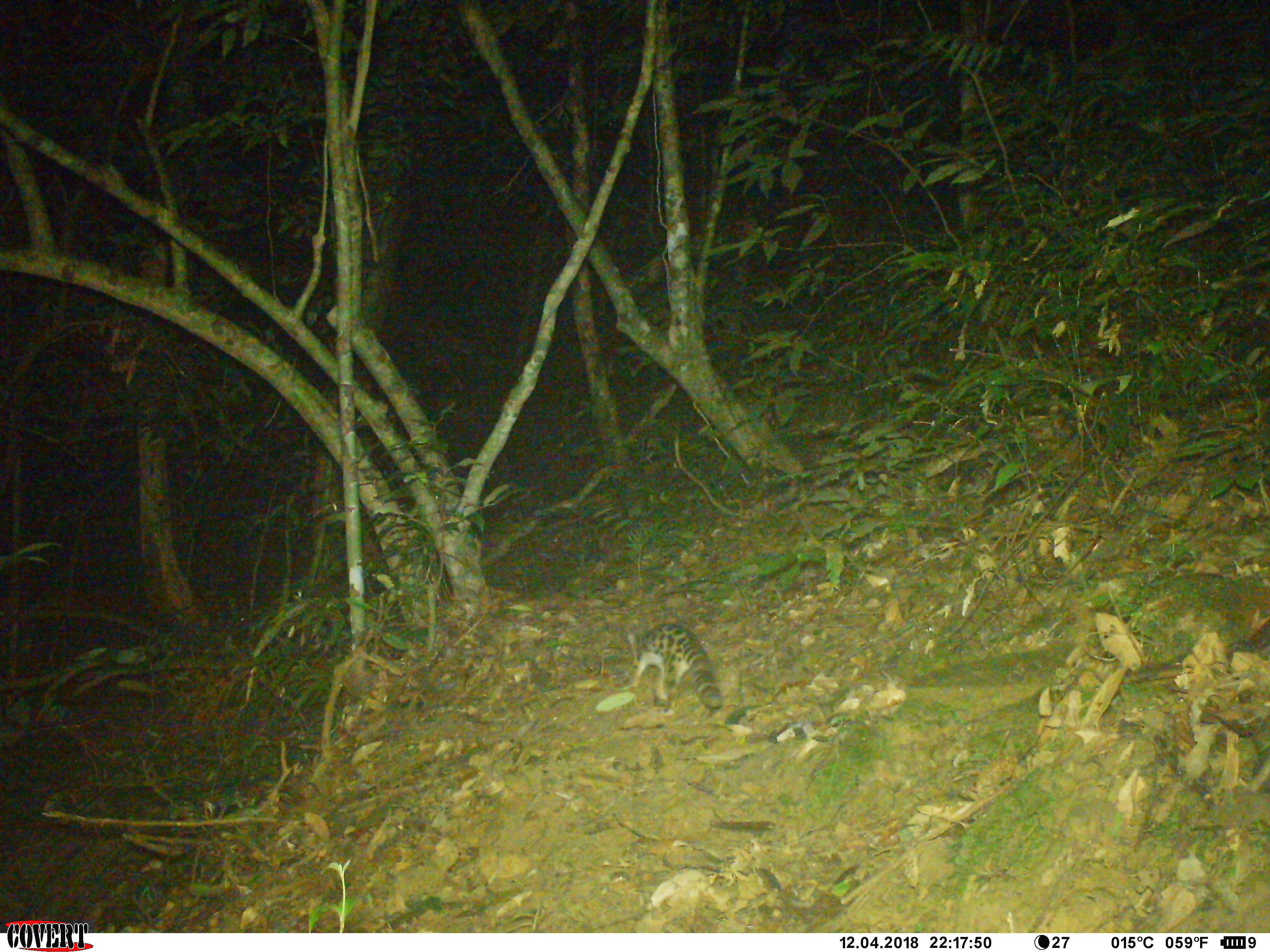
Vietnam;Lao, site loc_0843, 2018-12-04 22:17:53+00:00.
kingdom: Animalia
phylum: Chordata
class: Mammalia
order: Carnivora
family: Prionodontidae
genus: Prionodon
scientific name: Prionodon pardicolor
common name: spotted linsang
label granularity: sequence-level